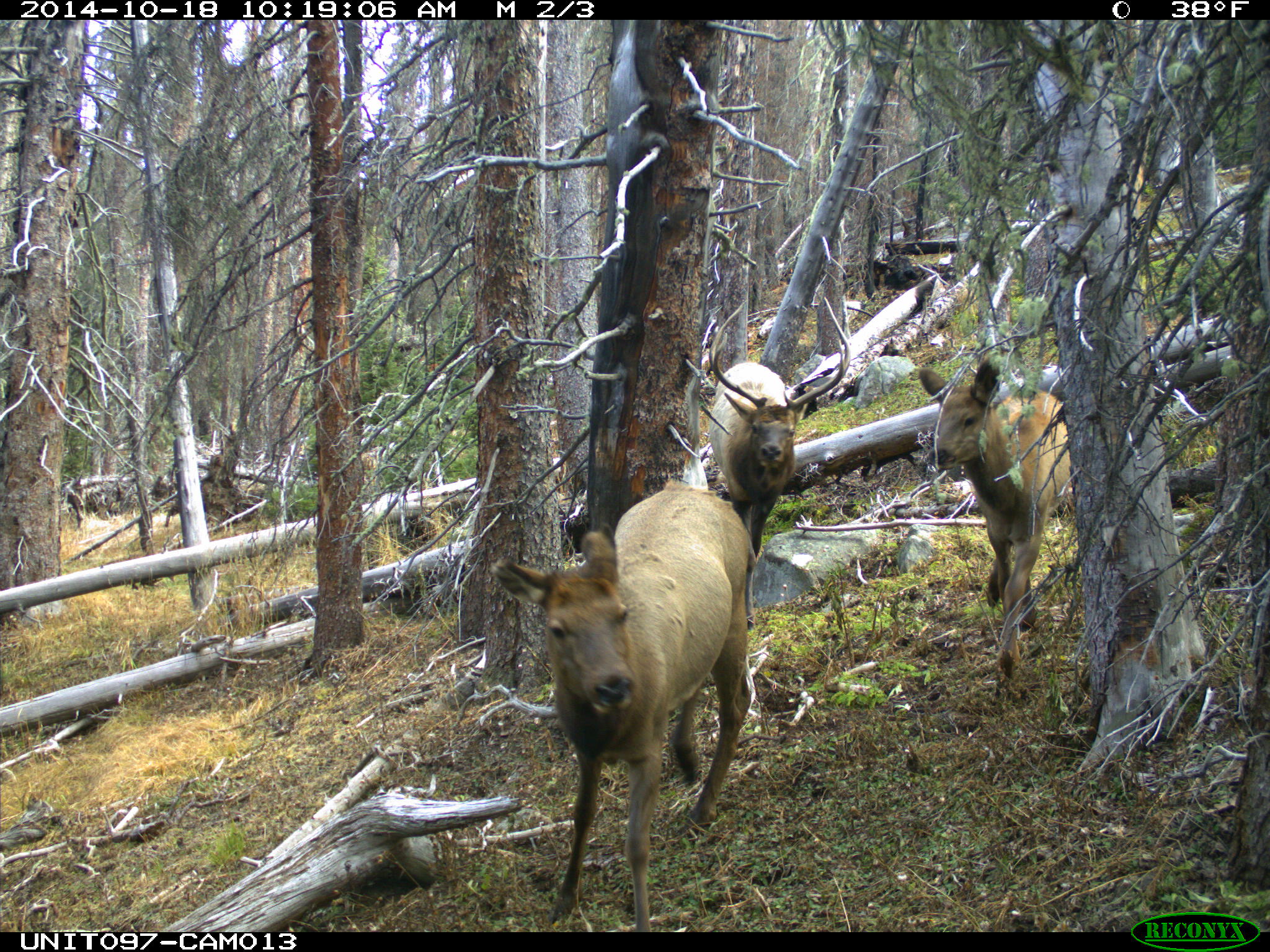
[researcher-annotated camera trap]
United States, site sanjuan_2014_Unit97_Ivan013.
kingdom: Animalia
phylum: Chordata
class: Mammalia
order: Artiodactyla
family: Cervidae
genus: Cervus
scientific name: Cervus elaphus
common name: red deer